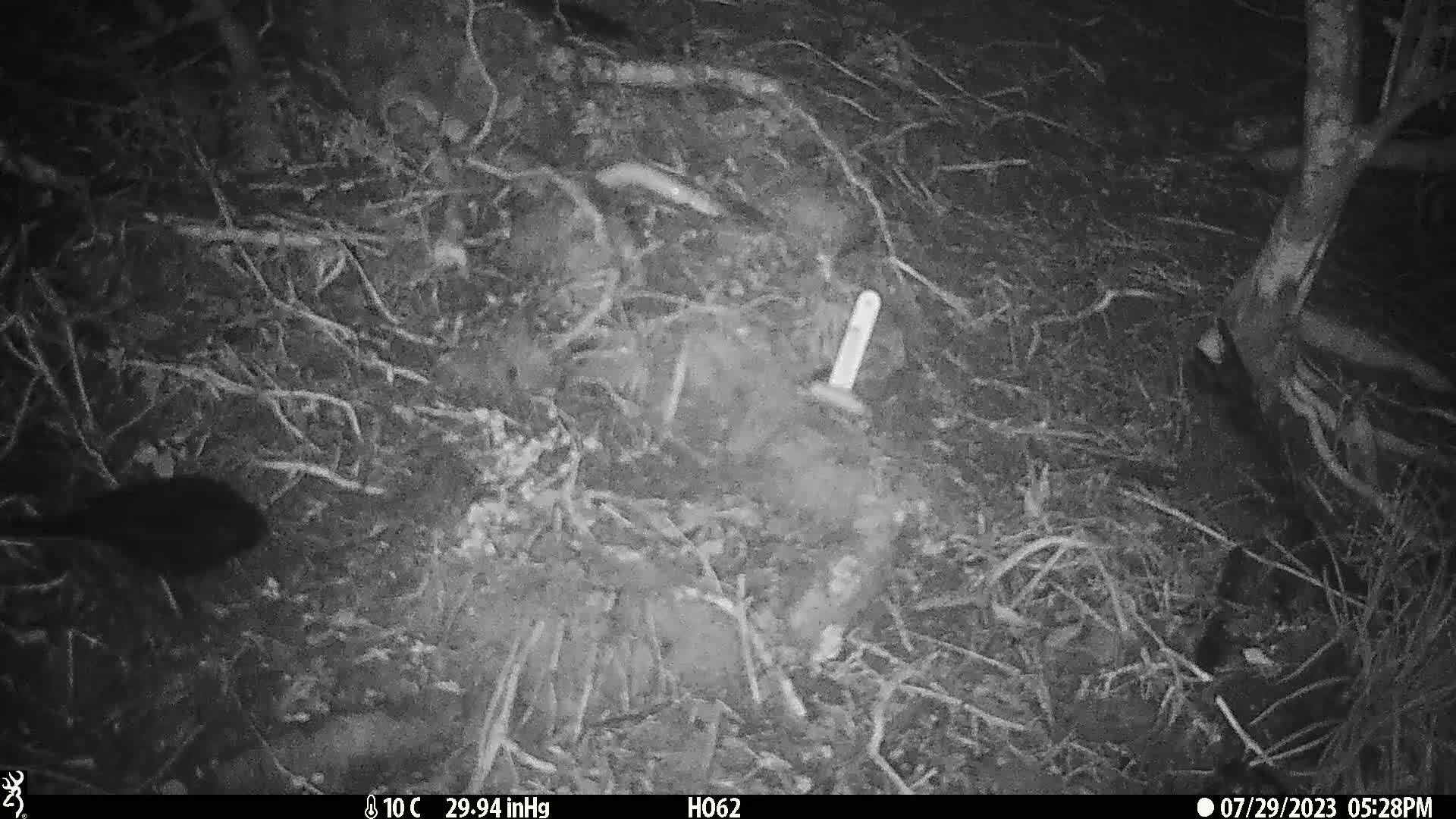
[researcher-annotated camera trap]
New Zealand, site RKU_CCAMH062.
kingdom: Animalia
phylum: Chordata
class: Aves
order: Passeriformes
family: Turdidae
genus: Turdus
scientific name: Turdus merula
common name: eurasian blackbird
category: blackbird